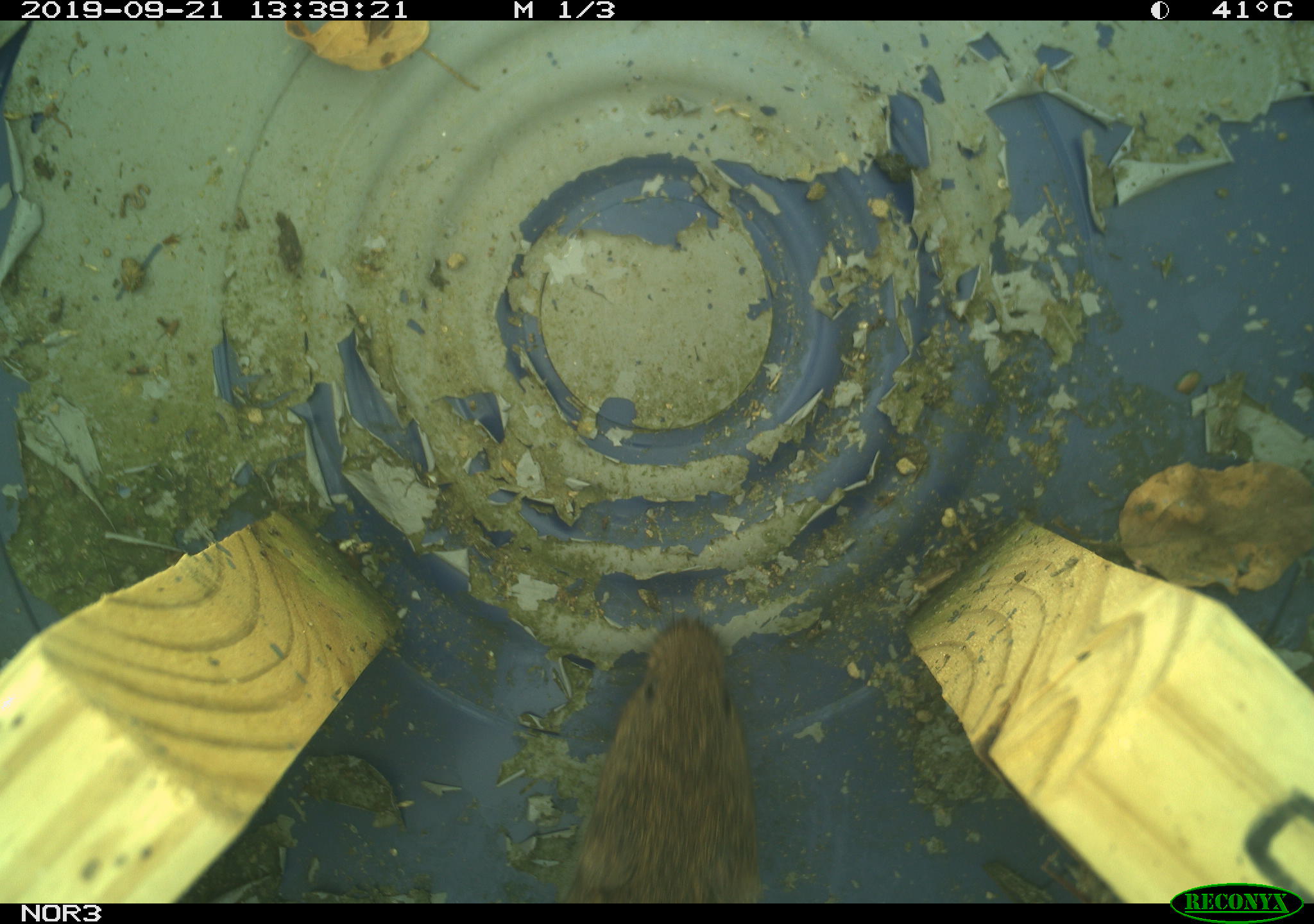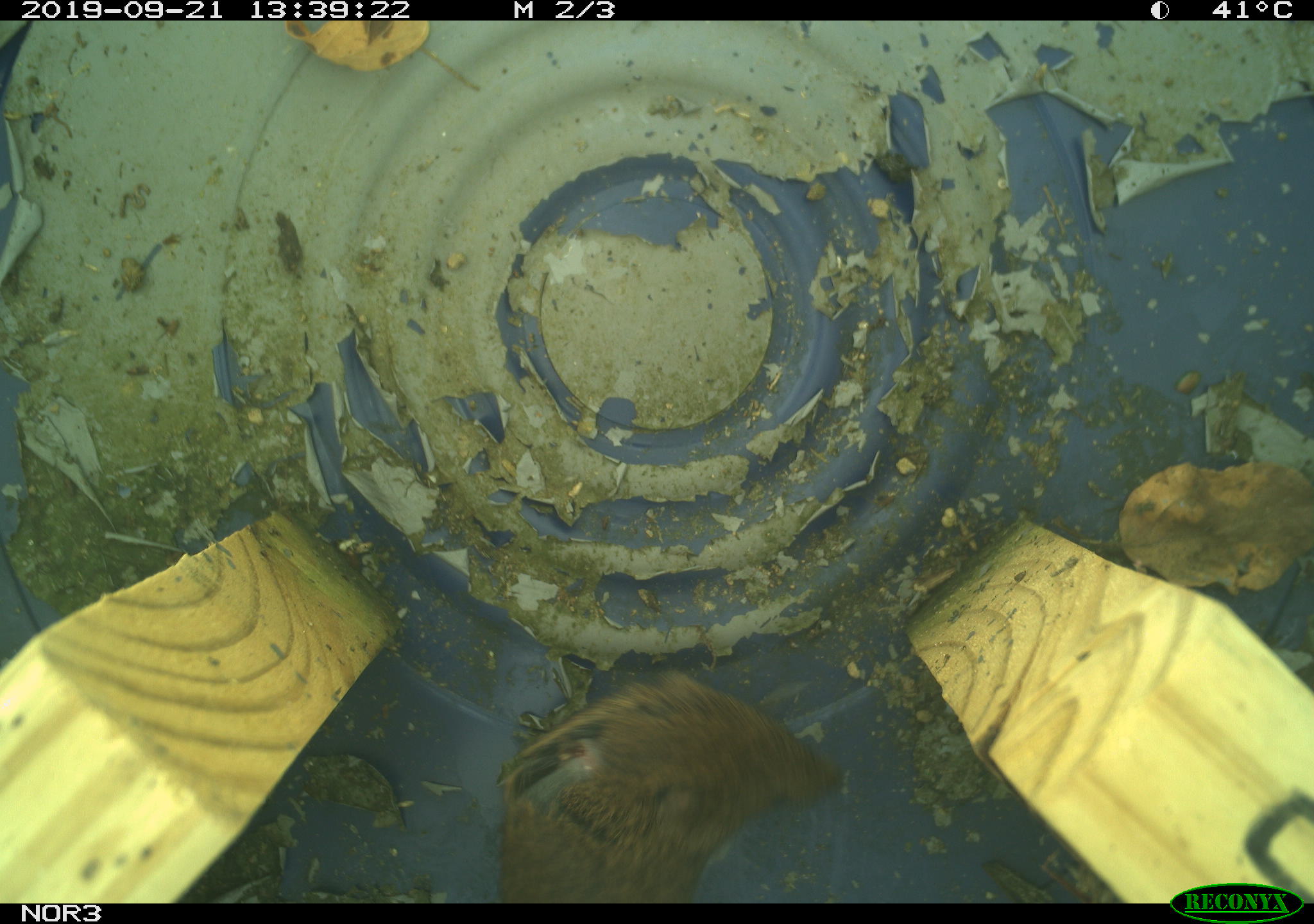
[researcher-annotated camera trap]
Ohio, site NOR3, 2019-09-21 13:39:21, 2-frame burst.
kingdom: Animalia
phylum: Chordata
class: Mammalia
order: Rodentia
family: Cricetidae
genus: Microtus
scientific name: Microtus pennsylvanicus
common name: meadow vole